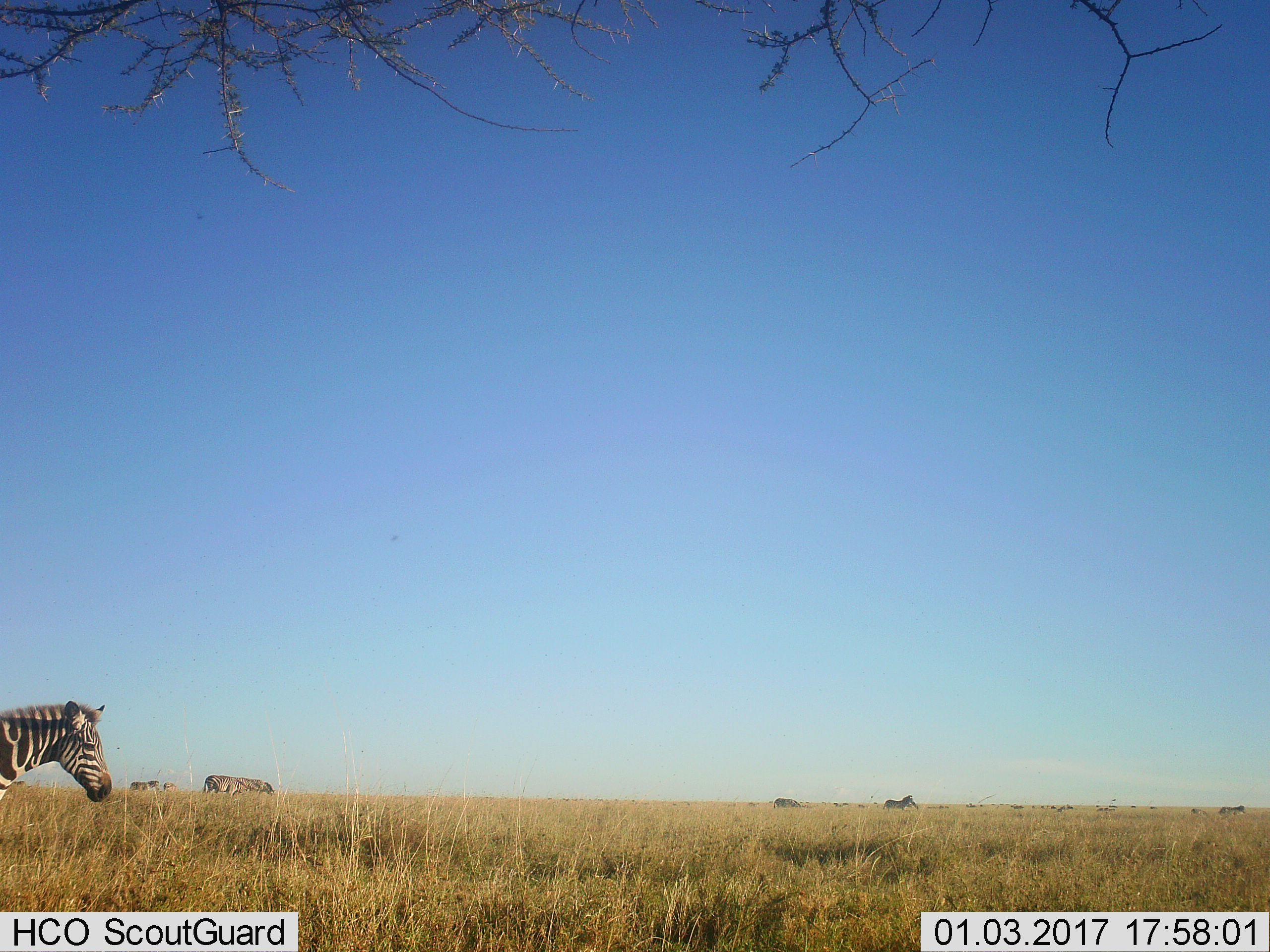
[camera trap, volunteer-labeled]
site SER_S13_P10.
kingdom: Animalia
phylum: Chordata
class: Mammalia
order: Perissodactyla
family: Equidae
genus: Equus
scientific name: Equus quagga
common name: plains zebra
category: zebraplains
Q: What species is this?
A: Zebraplains (plains zebra) (Equus quagga).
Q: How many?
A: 6.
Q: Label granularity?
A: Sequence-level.